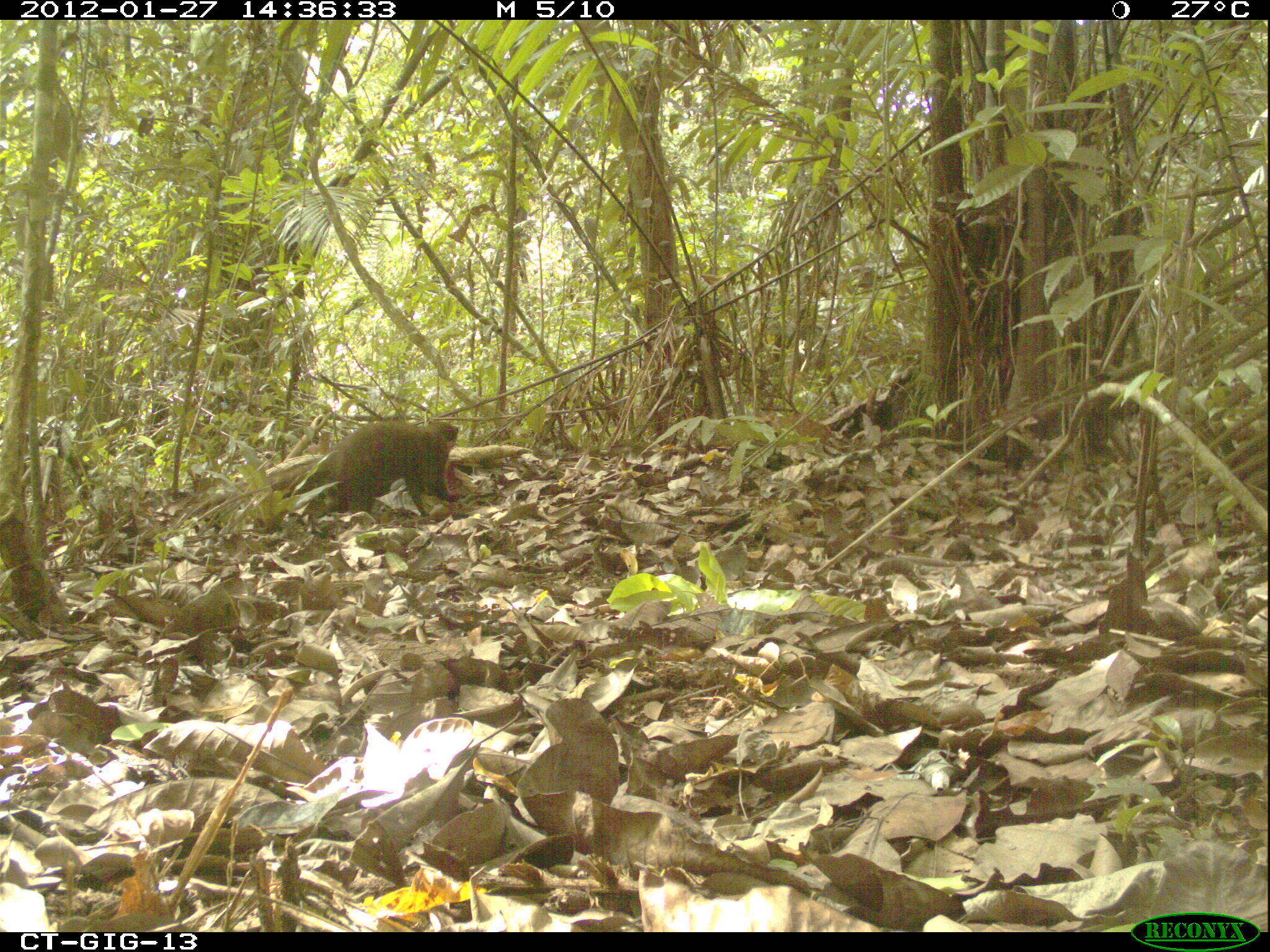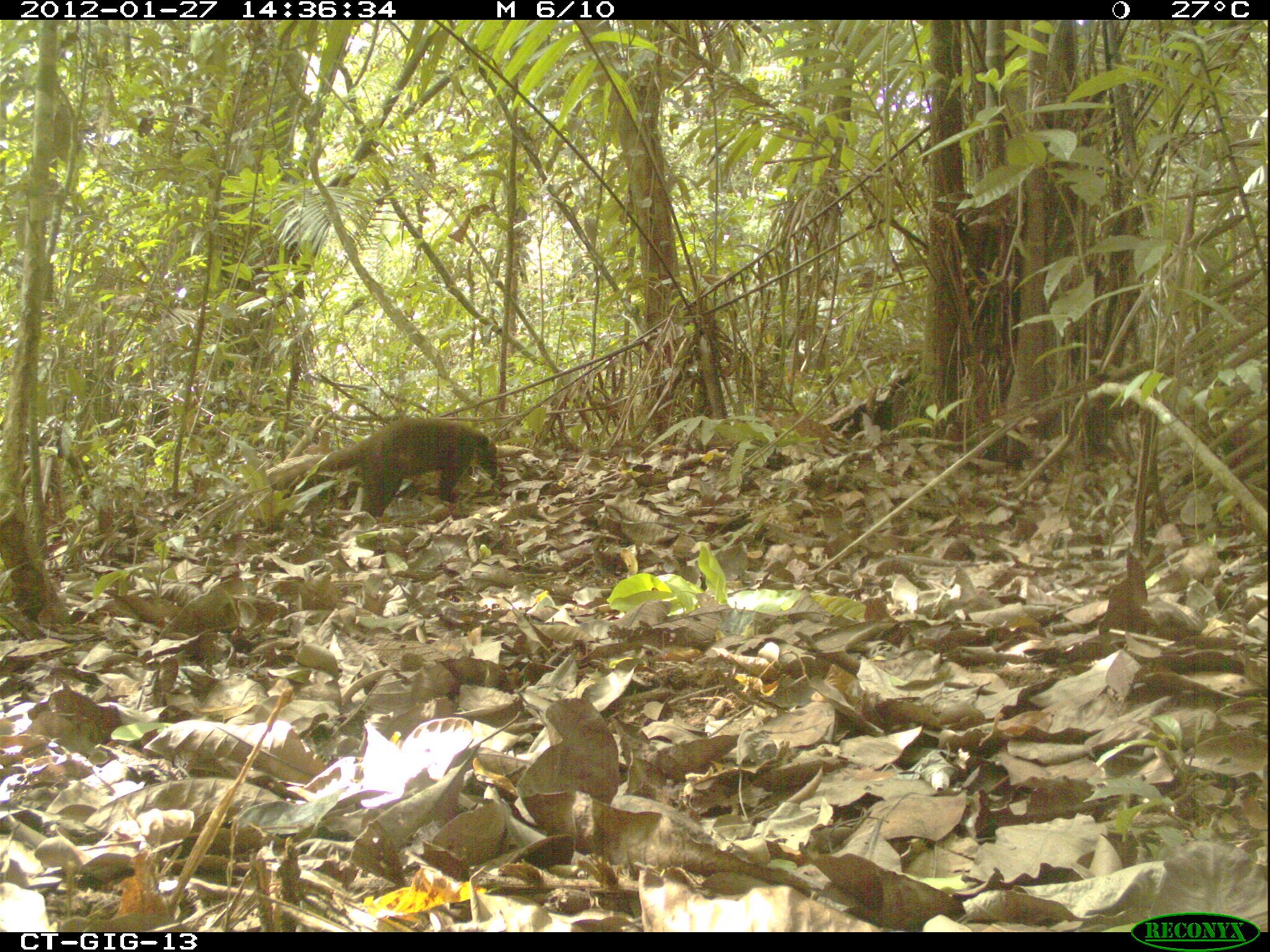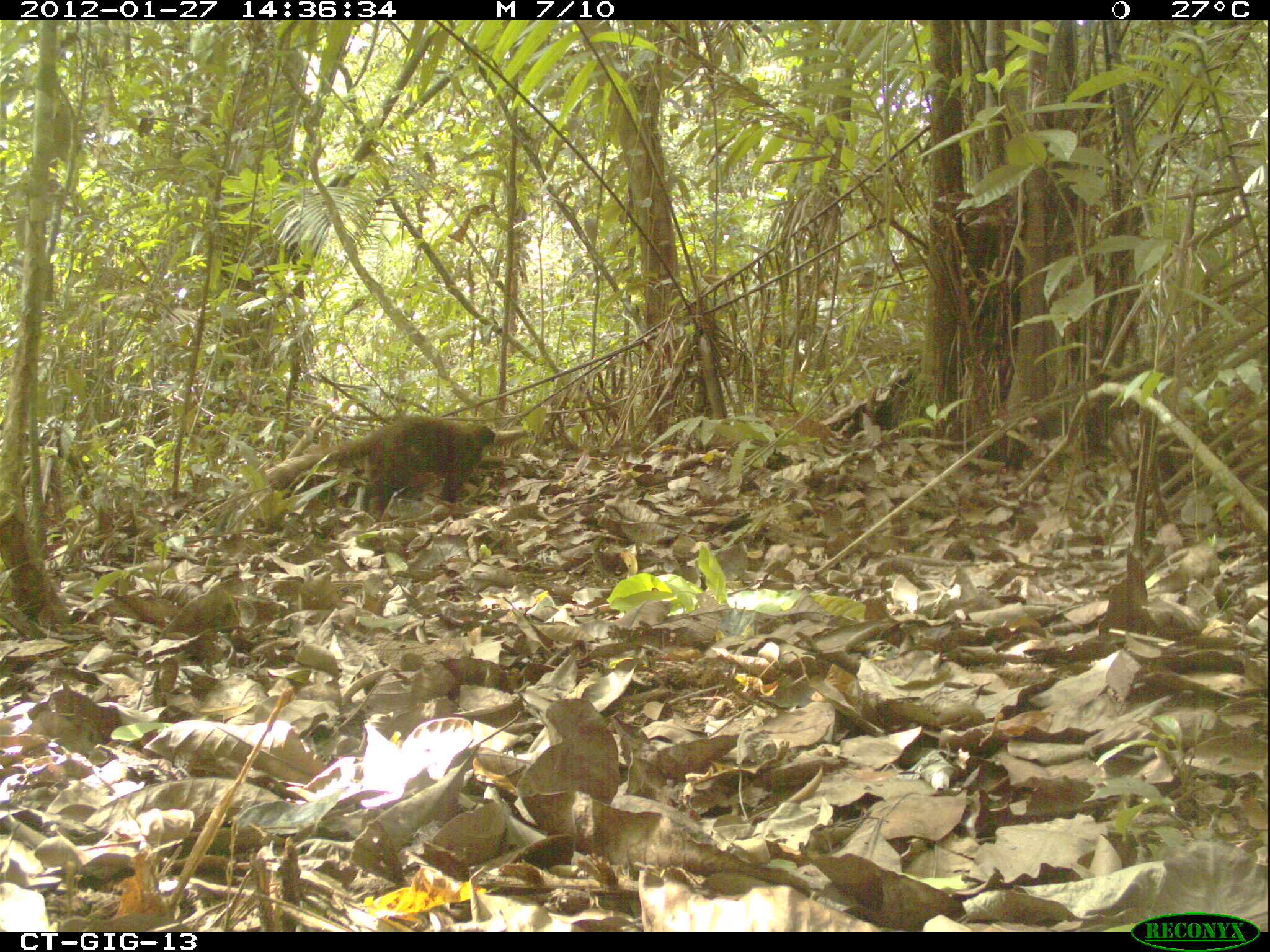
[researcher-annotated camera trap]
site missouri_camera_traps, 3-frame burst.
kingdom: Animalia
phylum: Chordata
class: Mammalia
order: Carnivora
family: Procyonidae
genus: Nasua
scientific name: Nasua narica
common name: white-nosed coati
White-nosed coati (Nasua narica). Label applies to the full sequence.